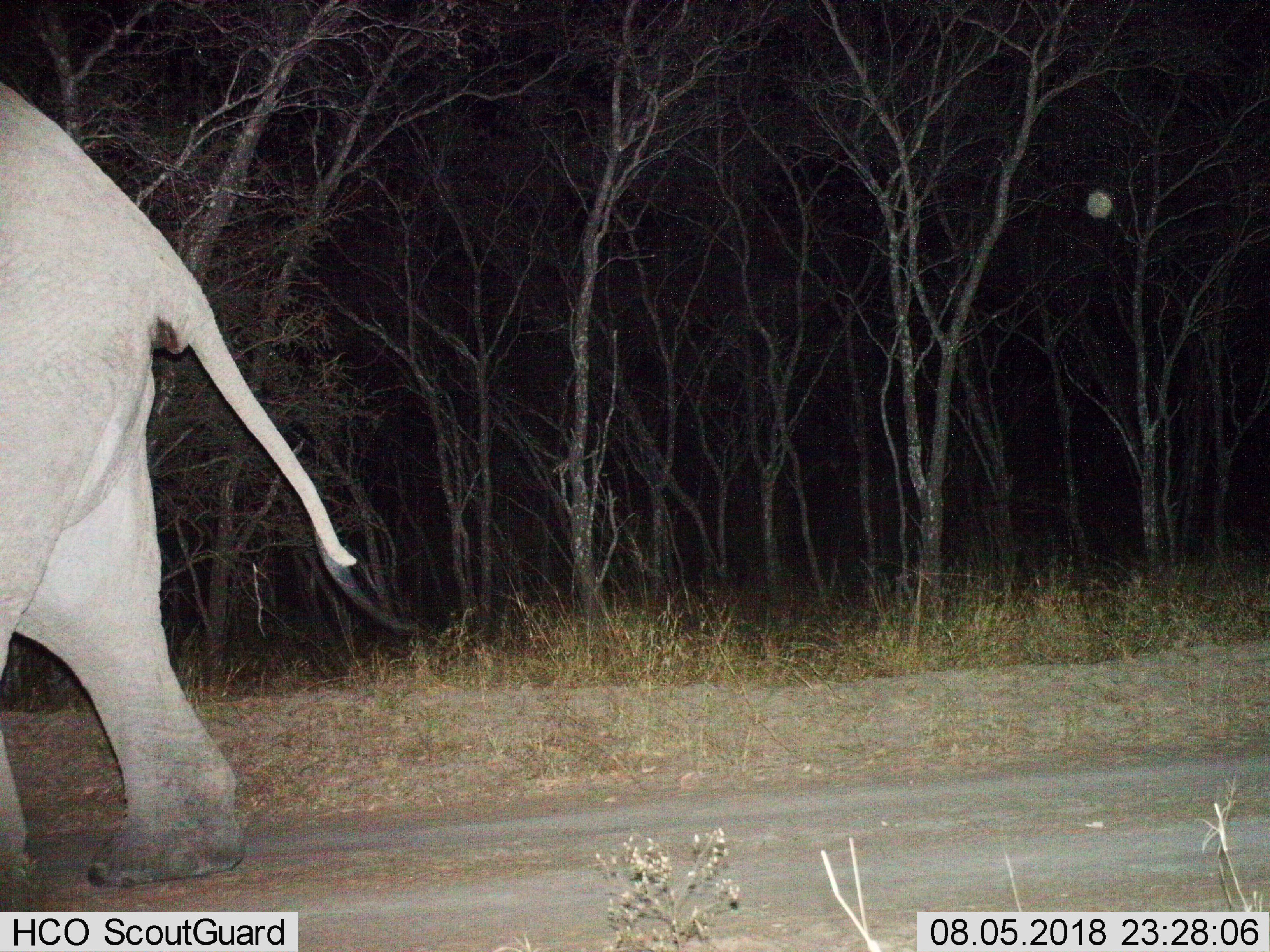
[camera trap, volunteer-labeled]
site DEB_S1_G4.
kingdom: Animalia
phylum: Chordata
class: Mammalia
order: Proboscidea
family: Elephantidae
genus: Loxodonta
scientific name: Loxodonta africana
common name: african bush elephant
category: elephant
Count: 1.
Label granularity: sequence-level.